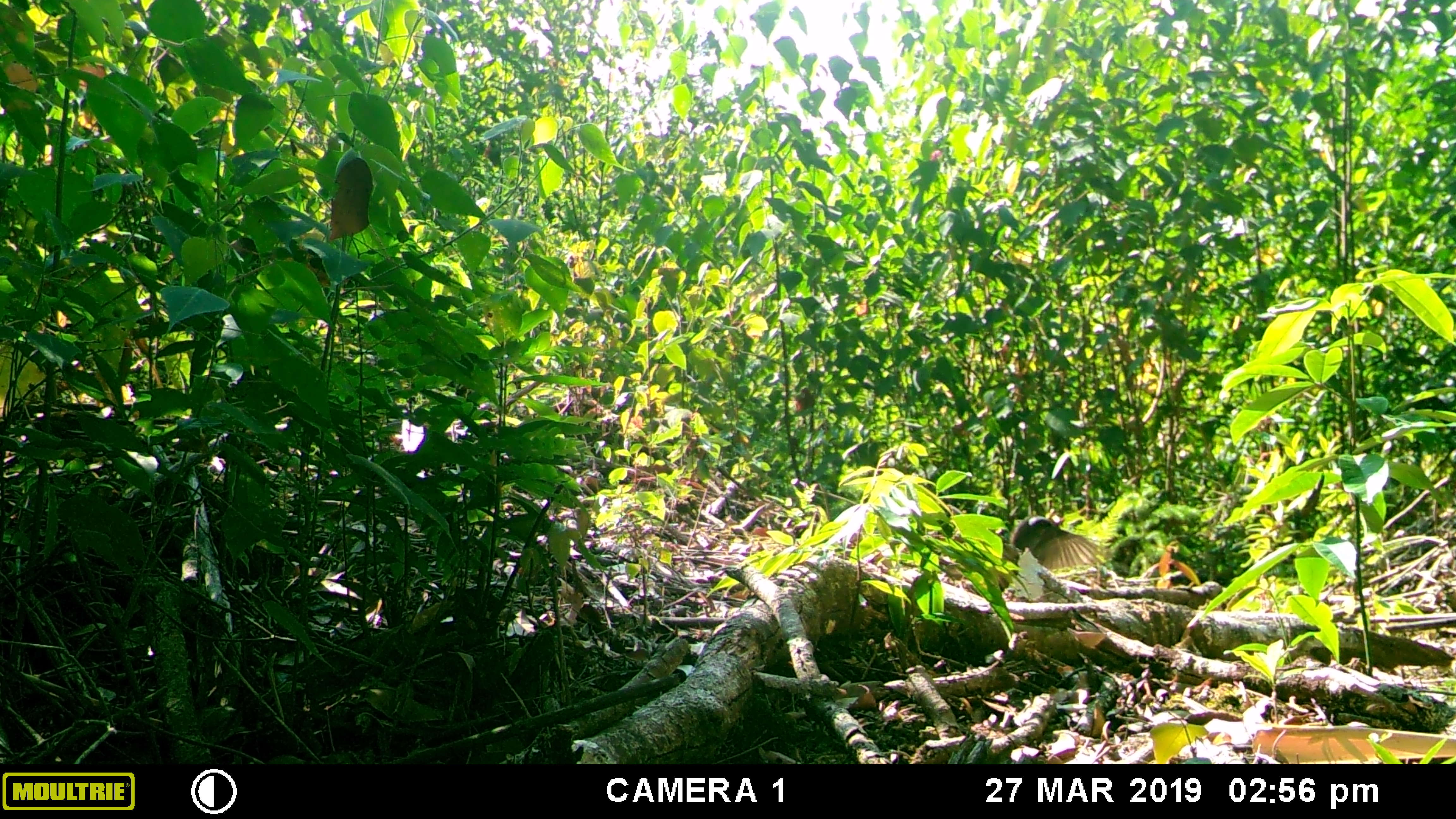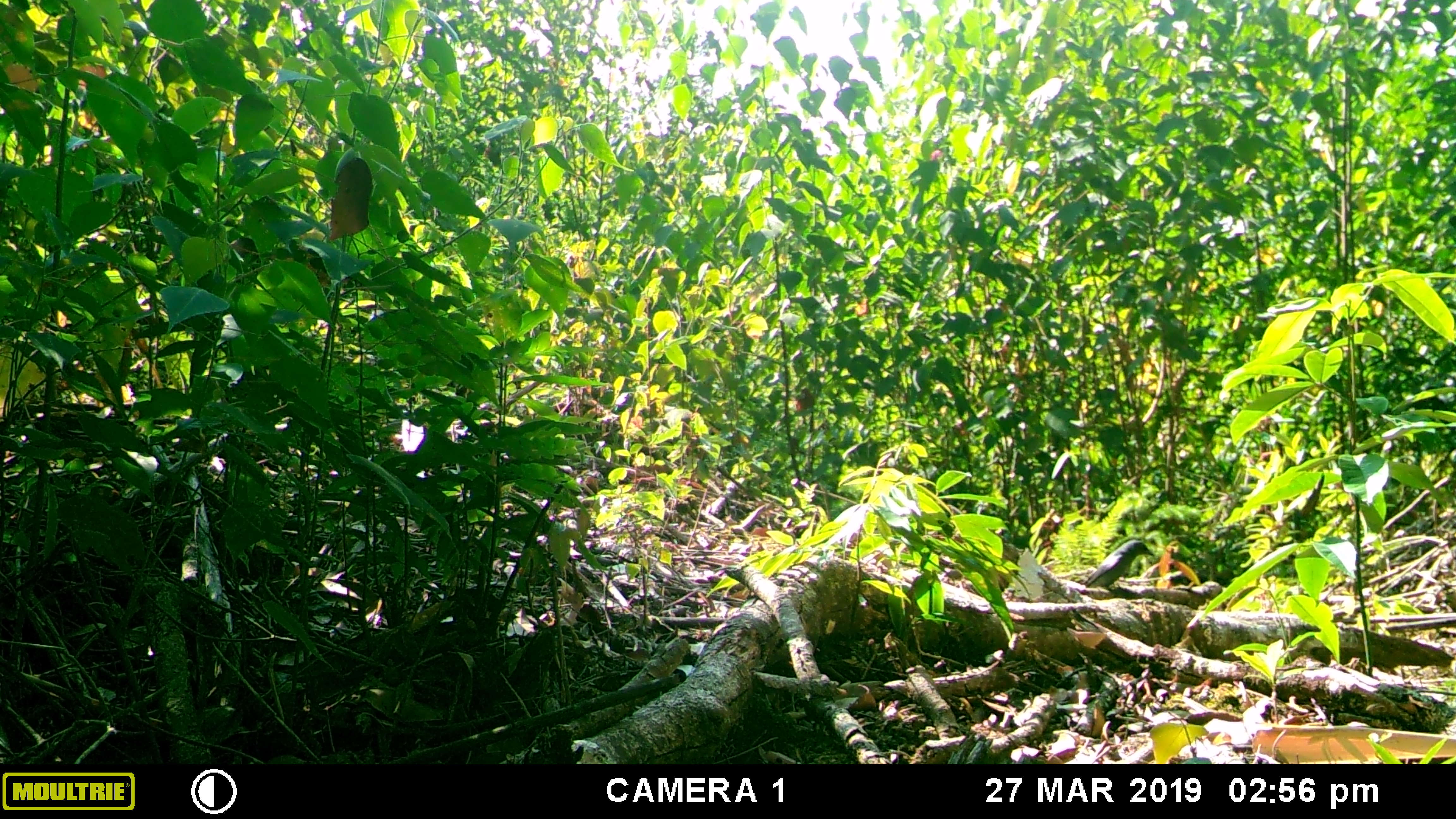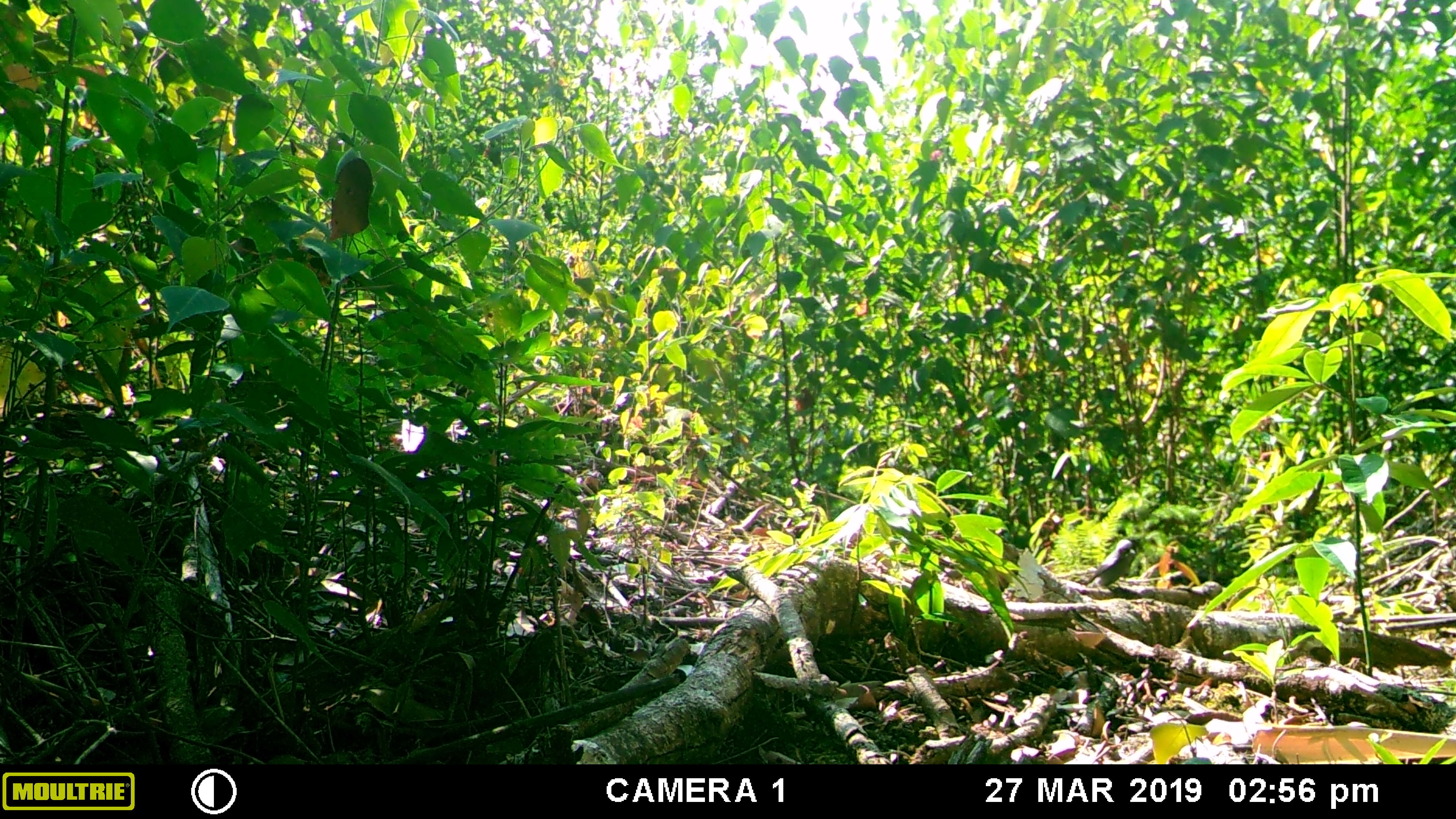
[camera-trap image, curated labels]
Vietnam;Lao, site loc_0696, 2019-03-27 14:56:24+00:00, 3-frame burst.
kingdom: Animalia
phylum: Chordata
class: Aves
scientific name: Aves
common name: bird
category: unidentified bird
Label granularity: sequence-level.